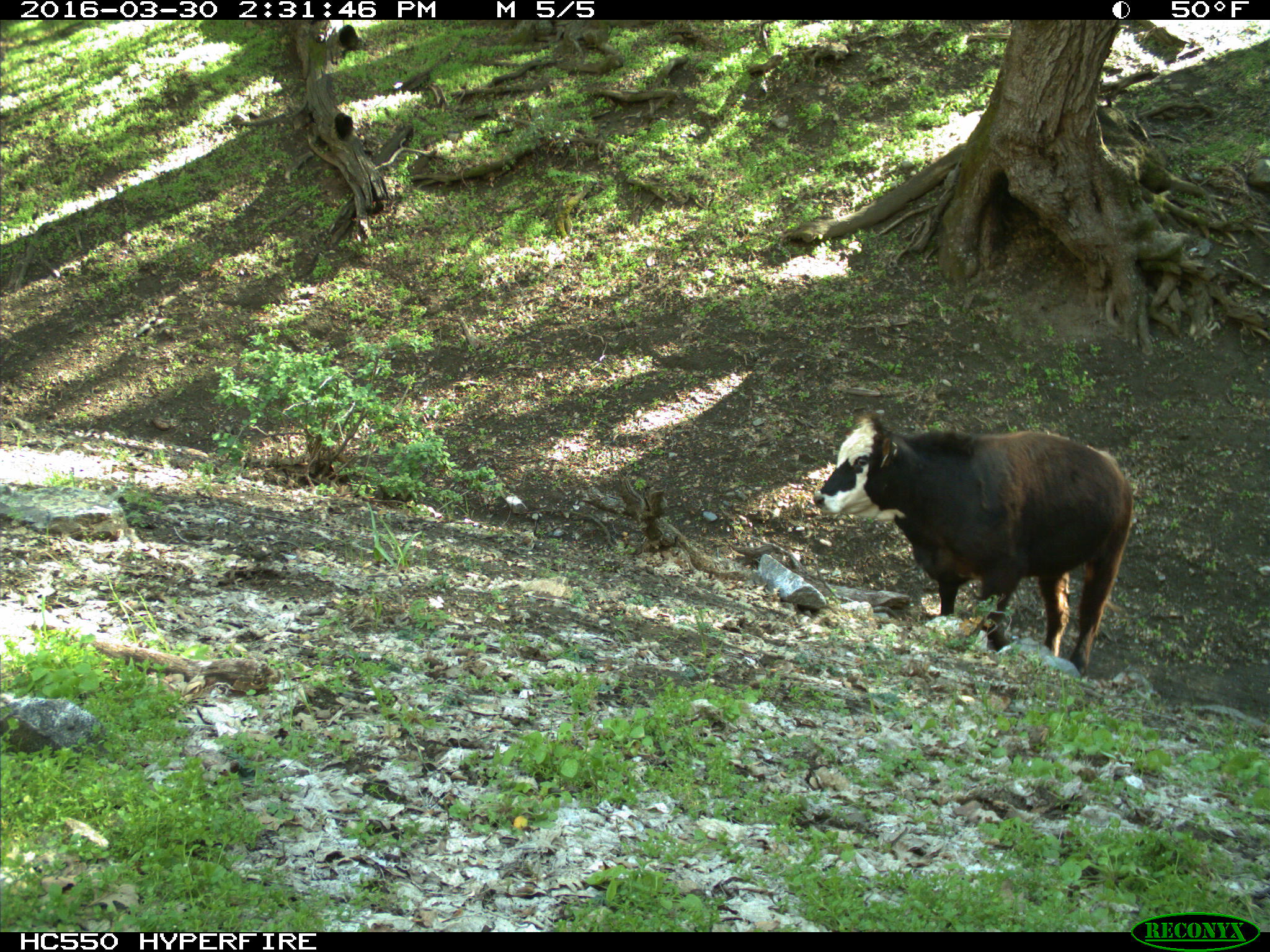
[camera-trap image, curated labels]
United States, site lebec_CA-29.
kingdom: Animalia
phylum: Chordata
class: Mammalia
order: Artiodactyla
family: Bovidae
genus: Bos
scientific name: Bos taurus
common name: domestic cow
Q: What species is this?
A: Bos taurus (domestic cow).